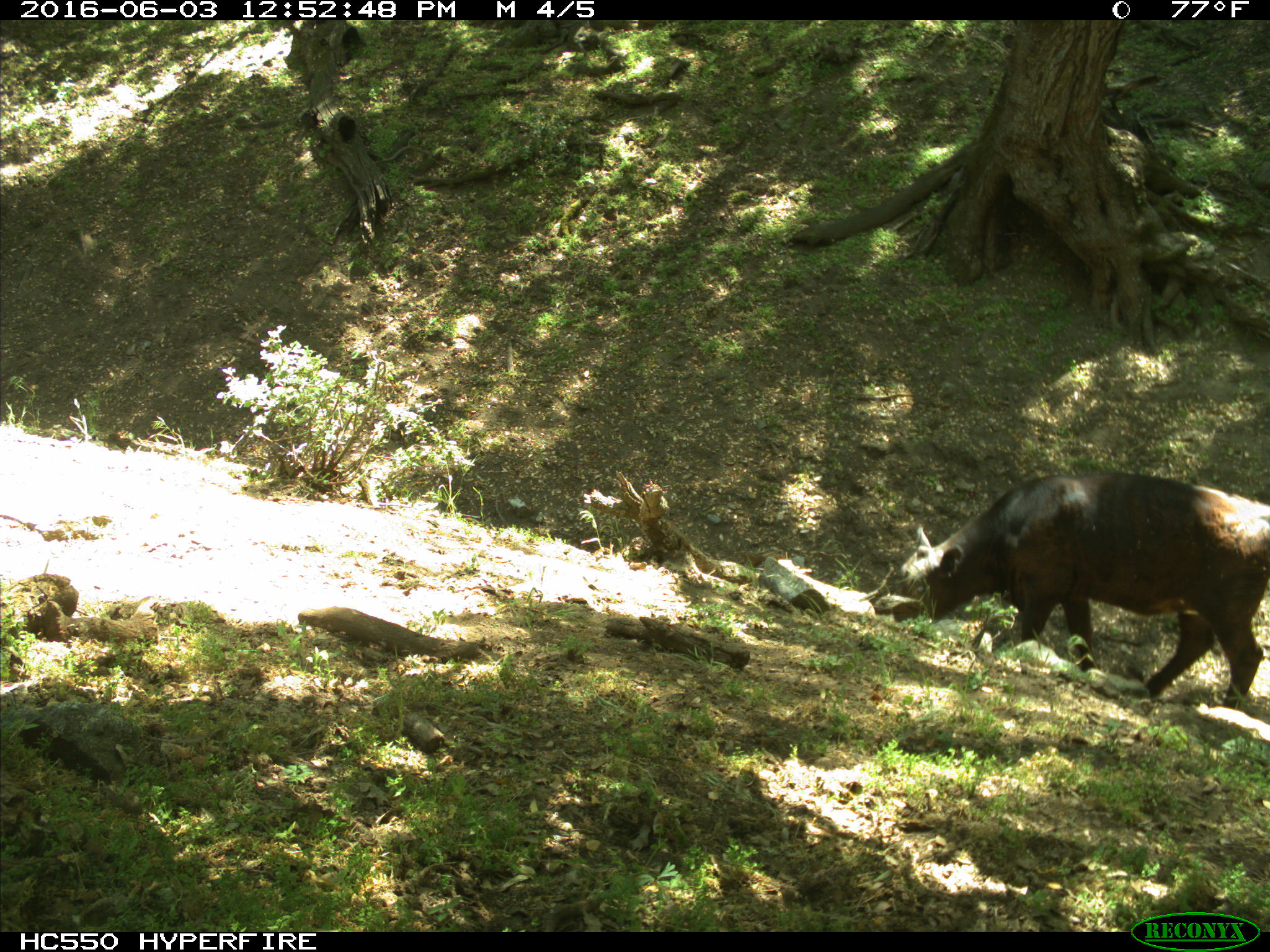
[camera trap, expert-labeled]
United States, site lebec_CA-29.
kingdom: Animalia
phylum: Chordata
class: Mammalia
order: Artiodactyla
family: Bovidae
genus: Bos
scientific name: Bos taurus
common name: domestic cow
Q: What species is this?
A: Bos taurus (domestic cow).